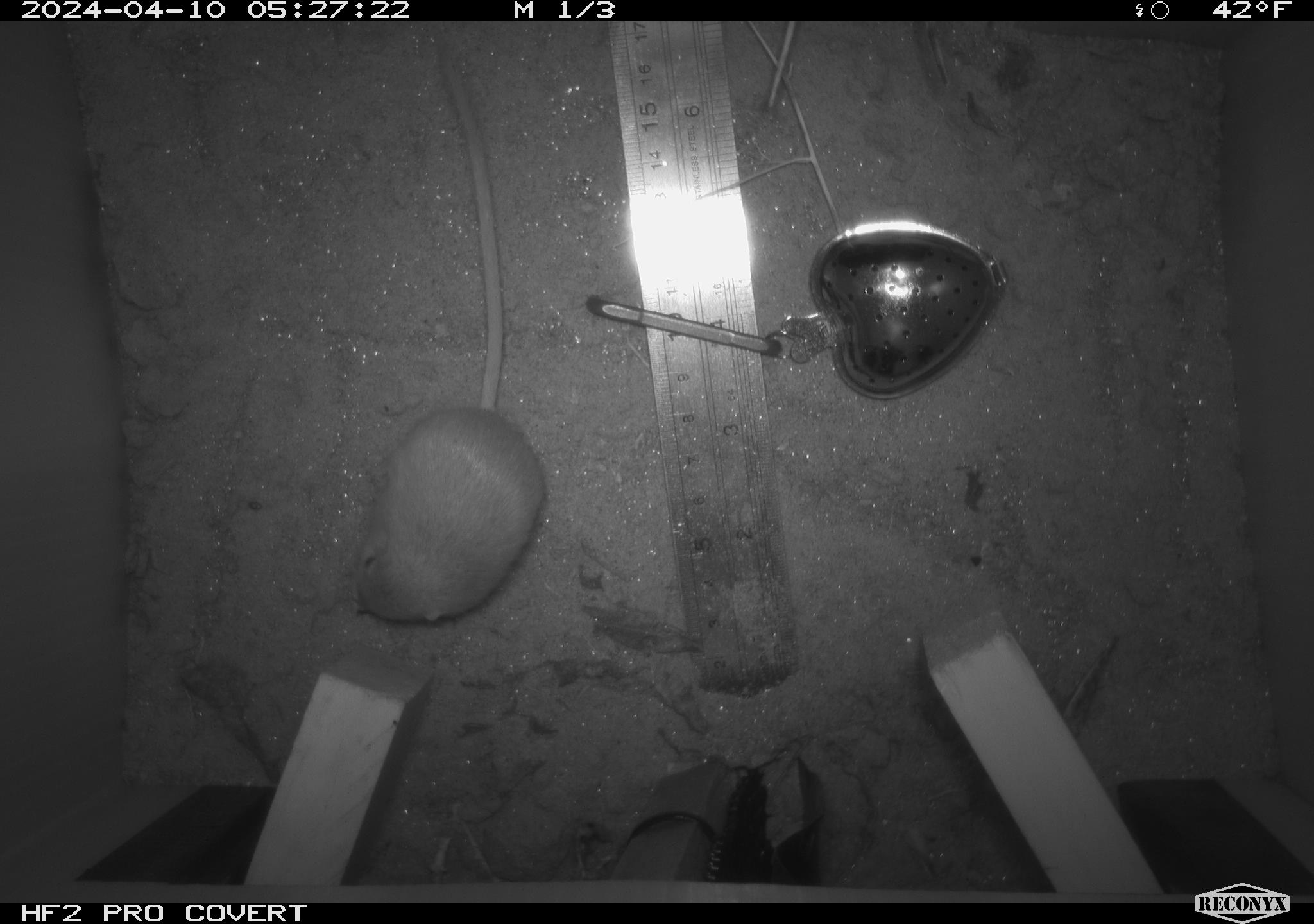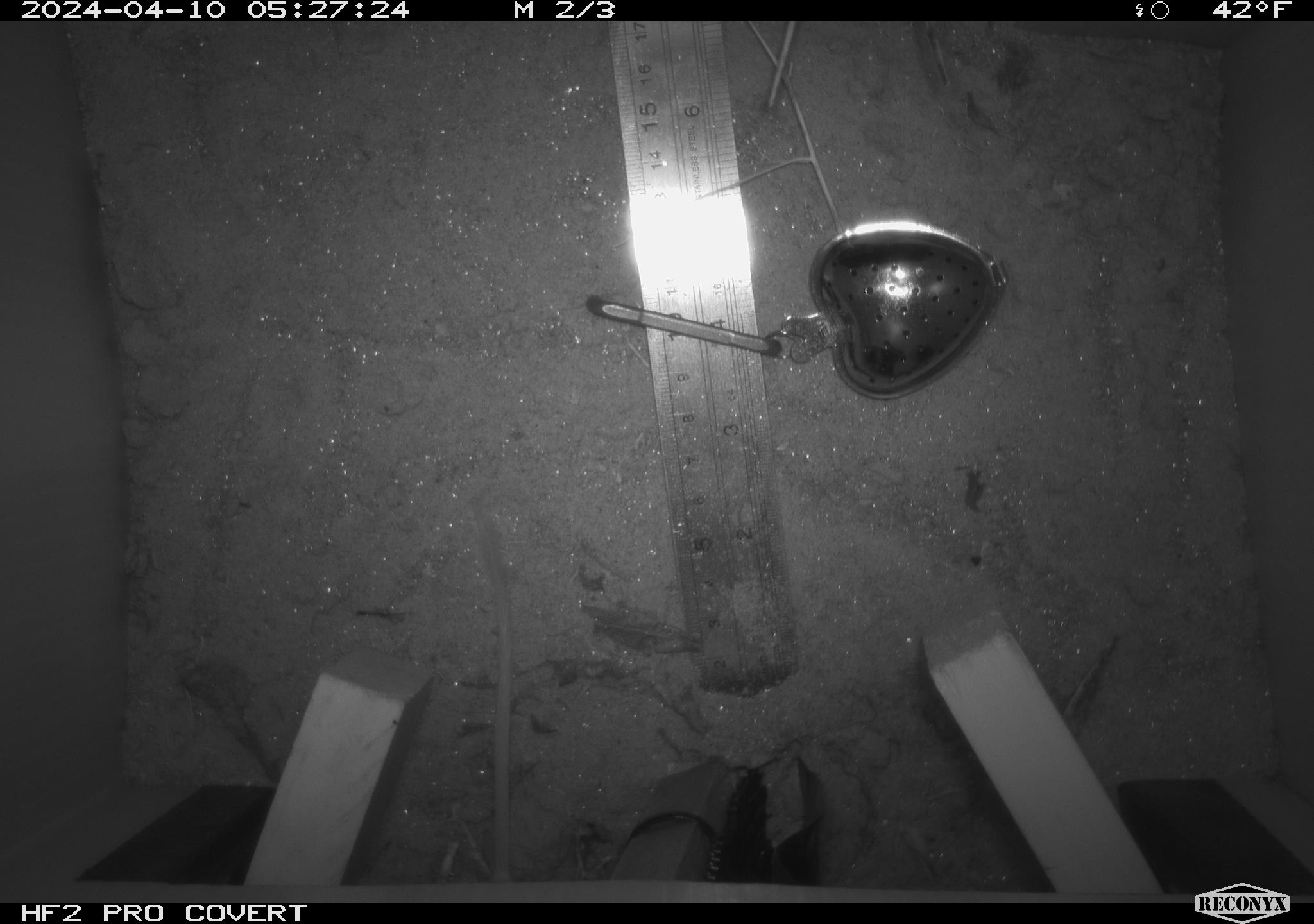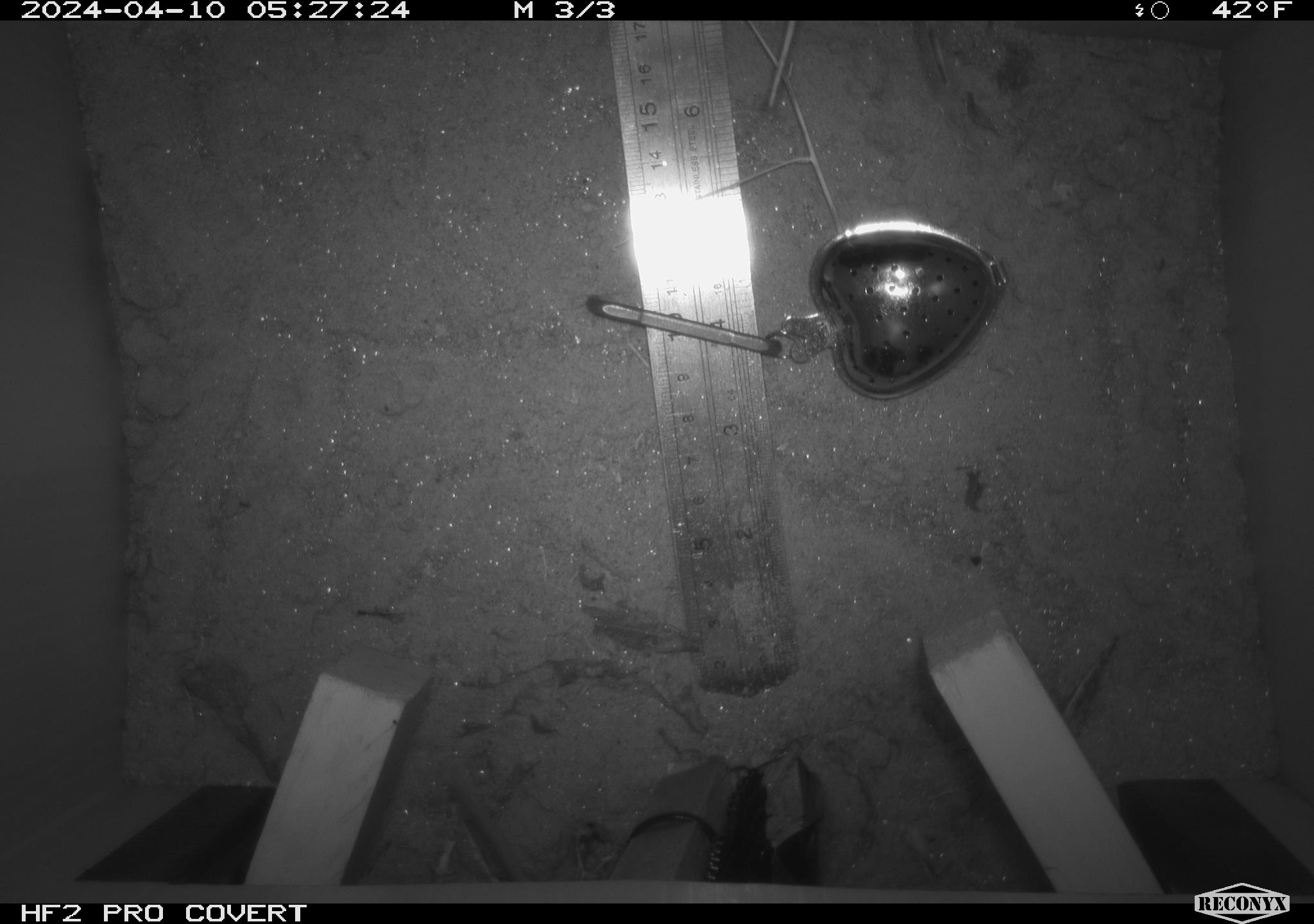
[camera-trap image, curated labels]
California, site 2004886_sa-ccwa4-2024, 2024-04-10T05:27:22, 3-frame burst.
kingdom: Animalia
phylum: Chordata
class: Mammalia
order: Rodentia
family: Heteromyidae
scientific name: Heteromyidae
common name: kangaroo rats and pocket mice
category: heteromyidae family